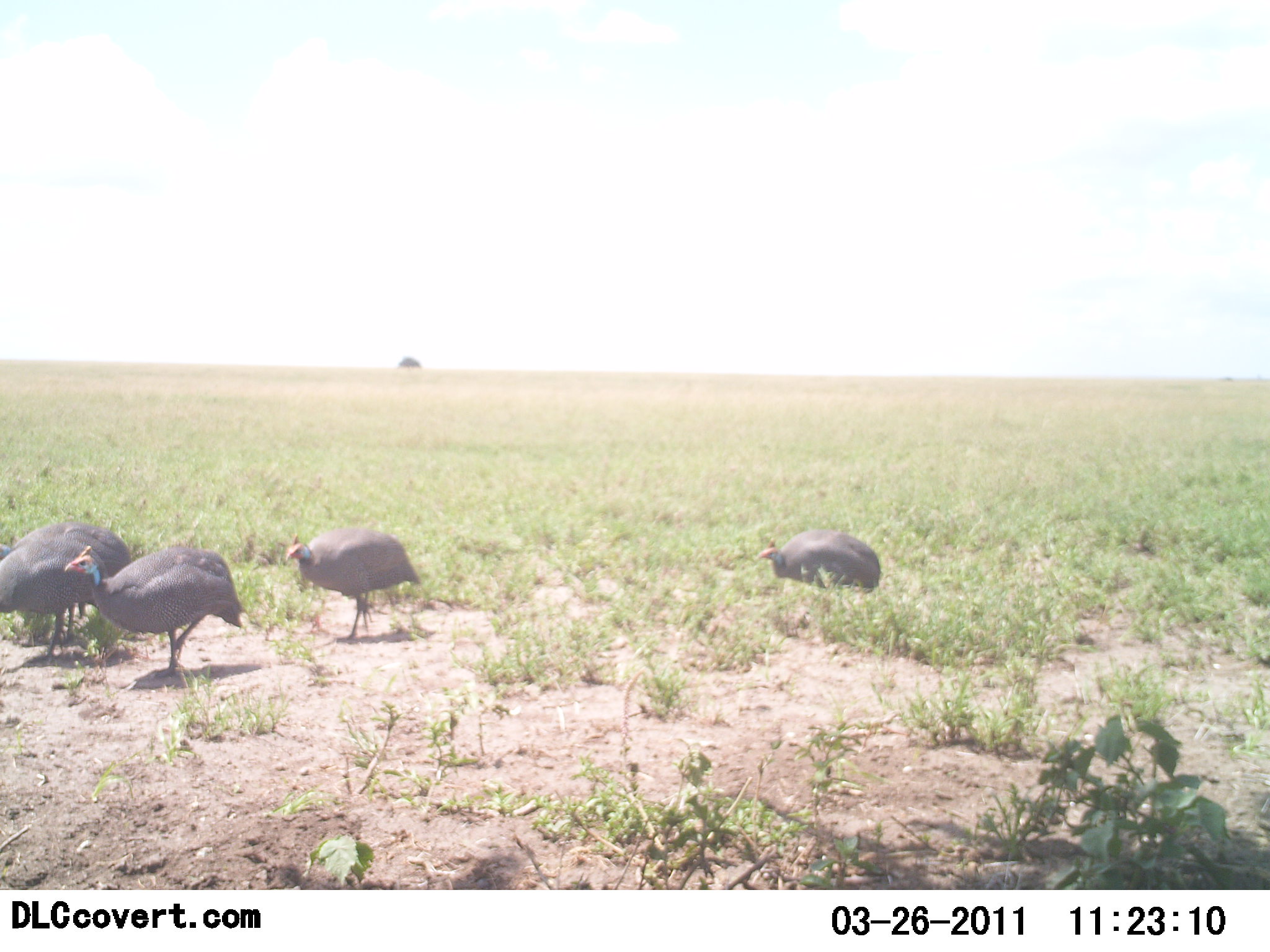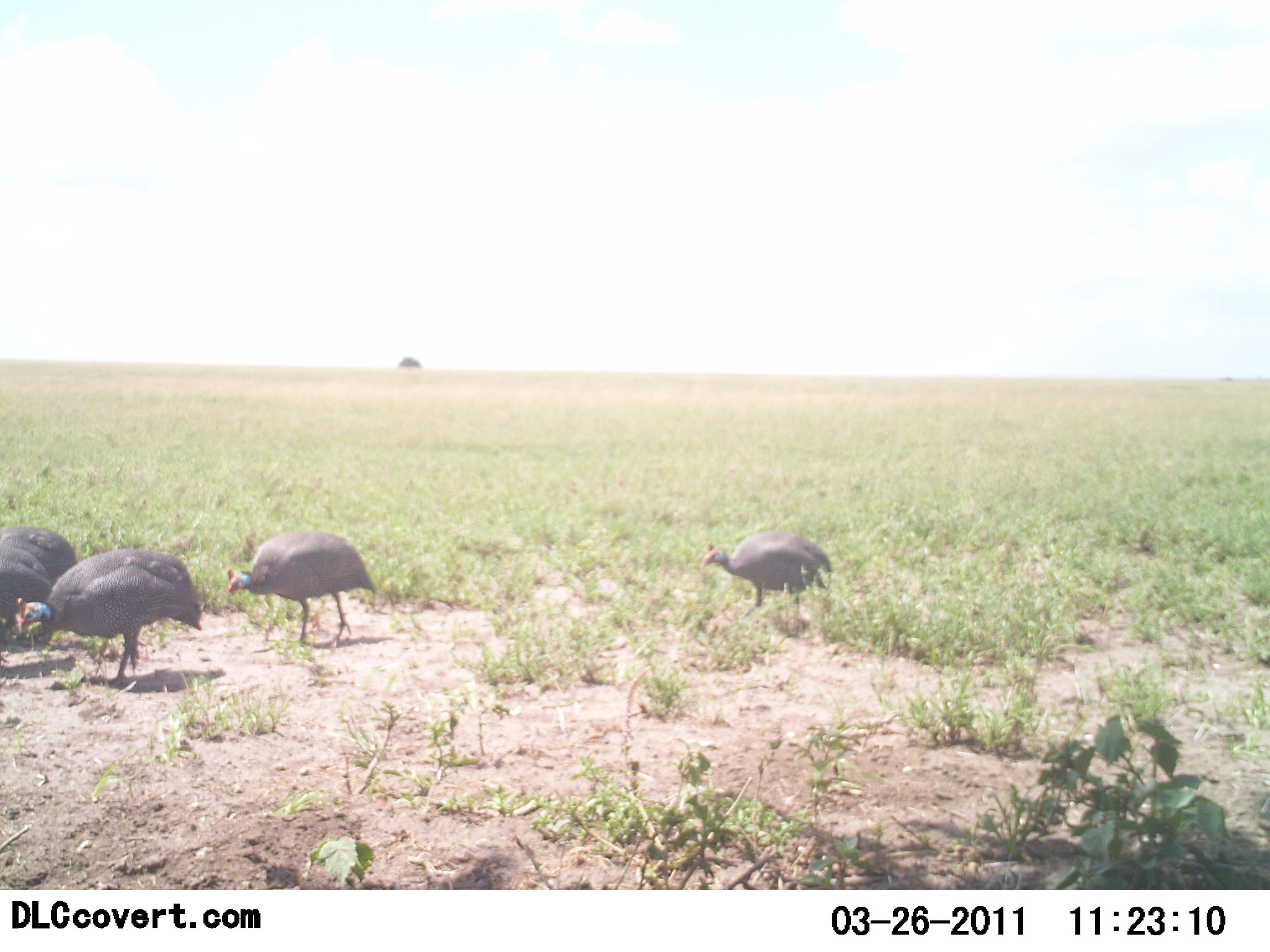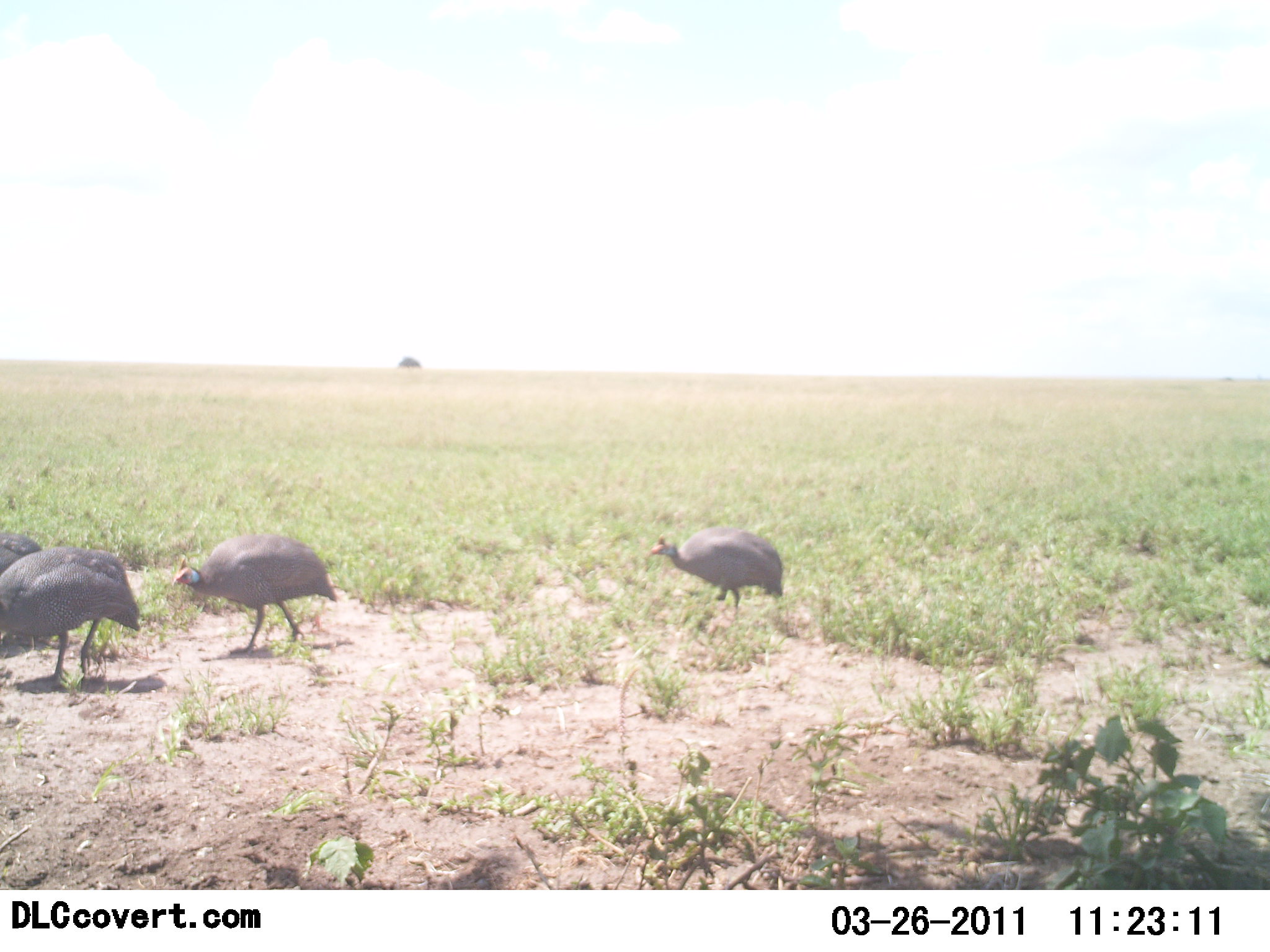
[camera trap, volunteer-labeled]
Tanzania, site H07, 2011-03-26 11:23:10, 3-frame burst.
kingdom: Animalia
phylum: Chordata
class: Aves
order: Galliformes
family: Numididae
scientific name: Numididae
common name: guinea fowl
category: guineafowl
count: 4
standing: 18%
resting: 0%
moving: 73%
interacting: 0%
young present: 0%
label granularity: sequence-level